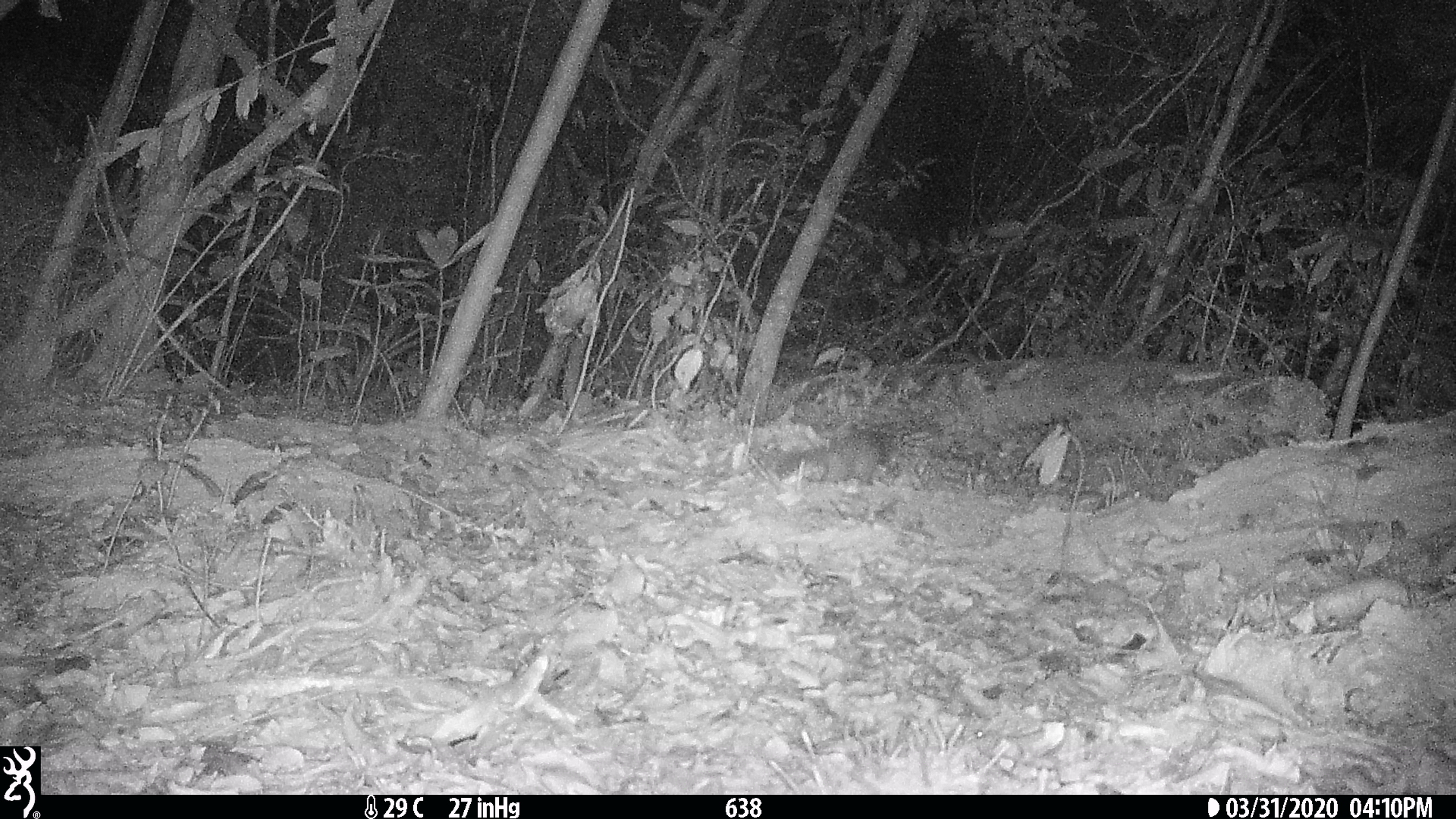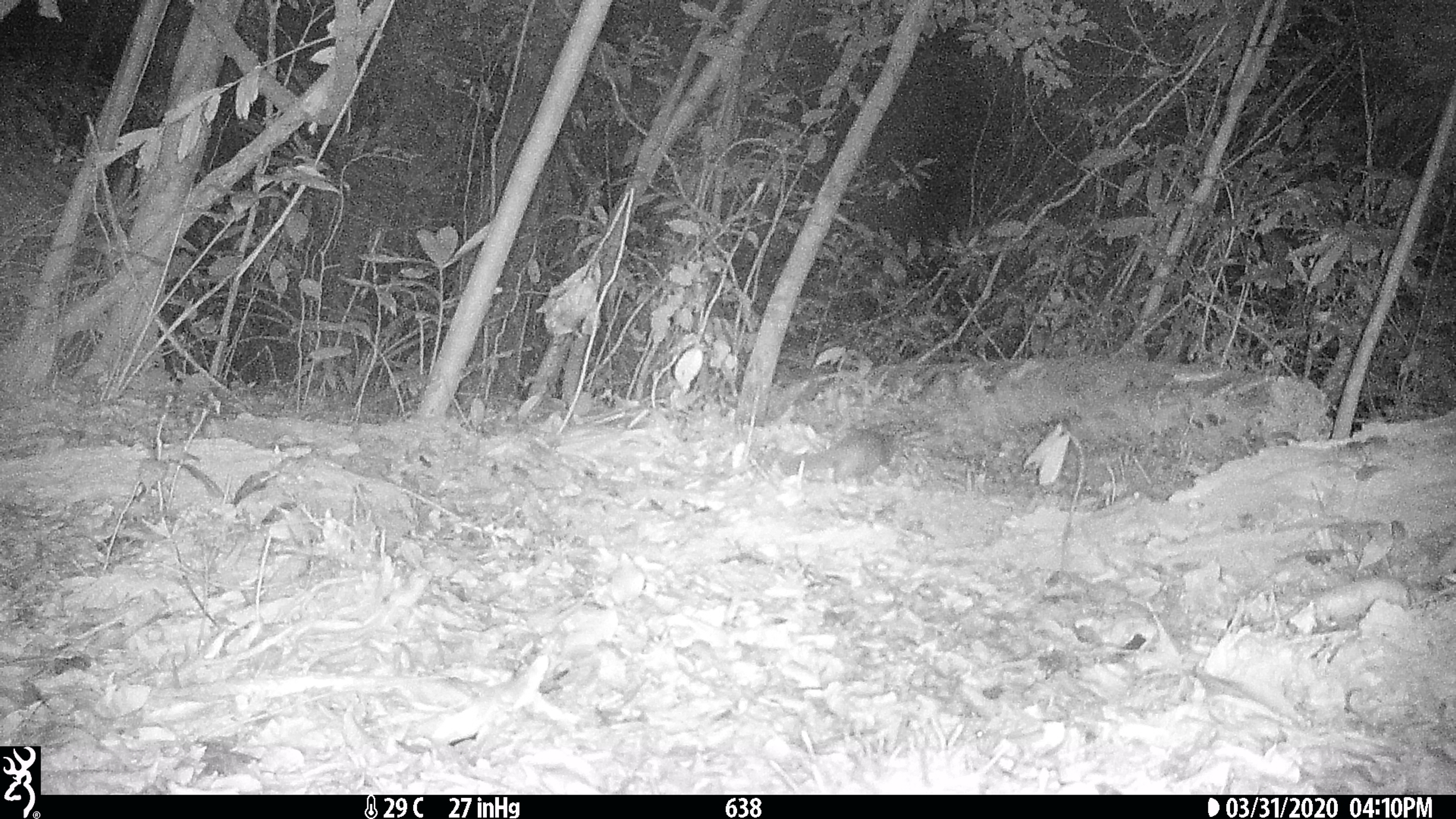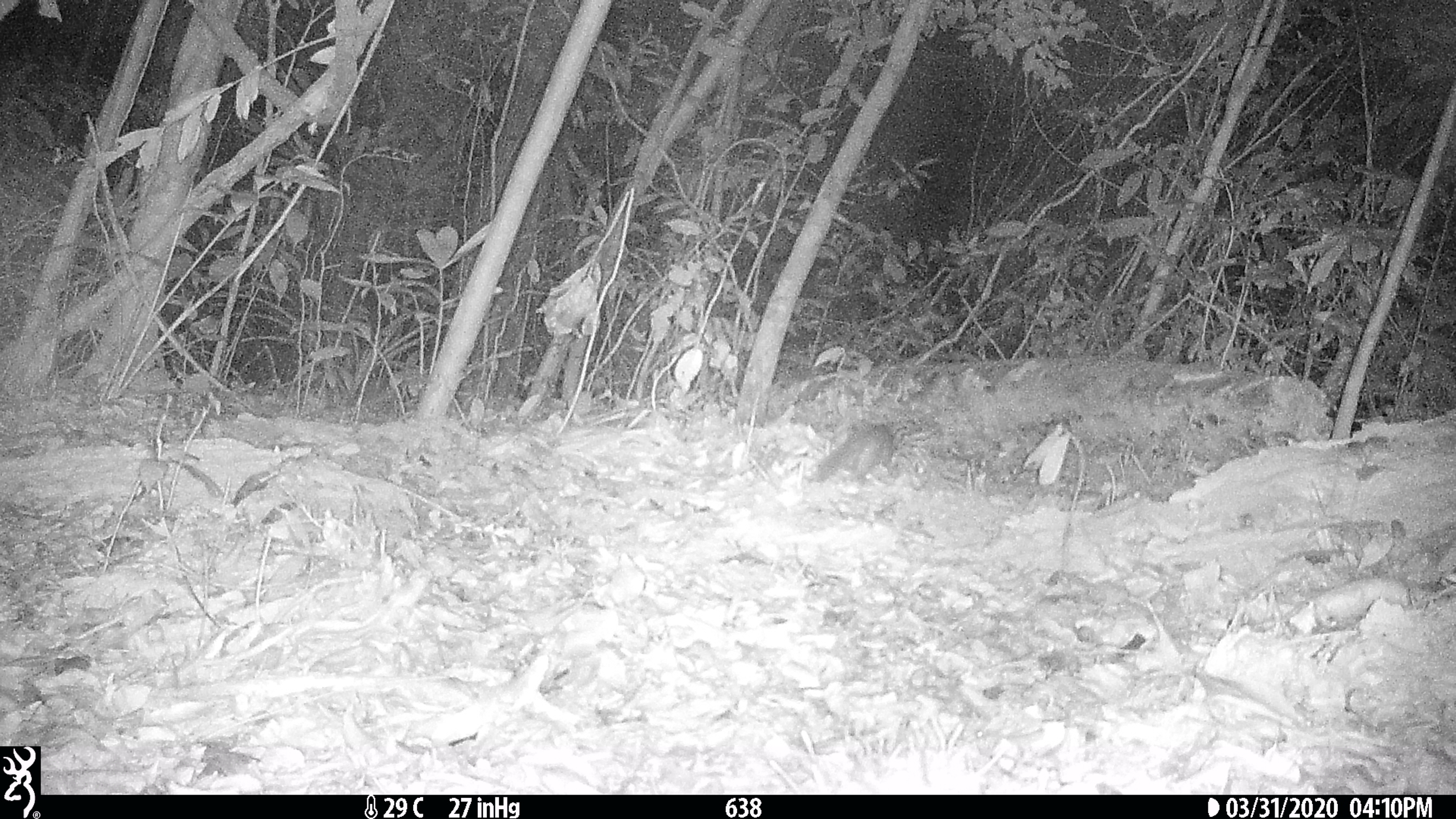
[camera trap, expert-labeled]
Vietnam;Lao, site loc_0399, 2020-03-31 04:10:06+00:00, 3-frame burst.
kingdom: Animalia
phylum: Chordata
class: Mammalia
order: Carnivora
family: Mustelidae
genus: Melogale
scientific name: Melogale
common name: ferret badger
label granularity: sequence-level